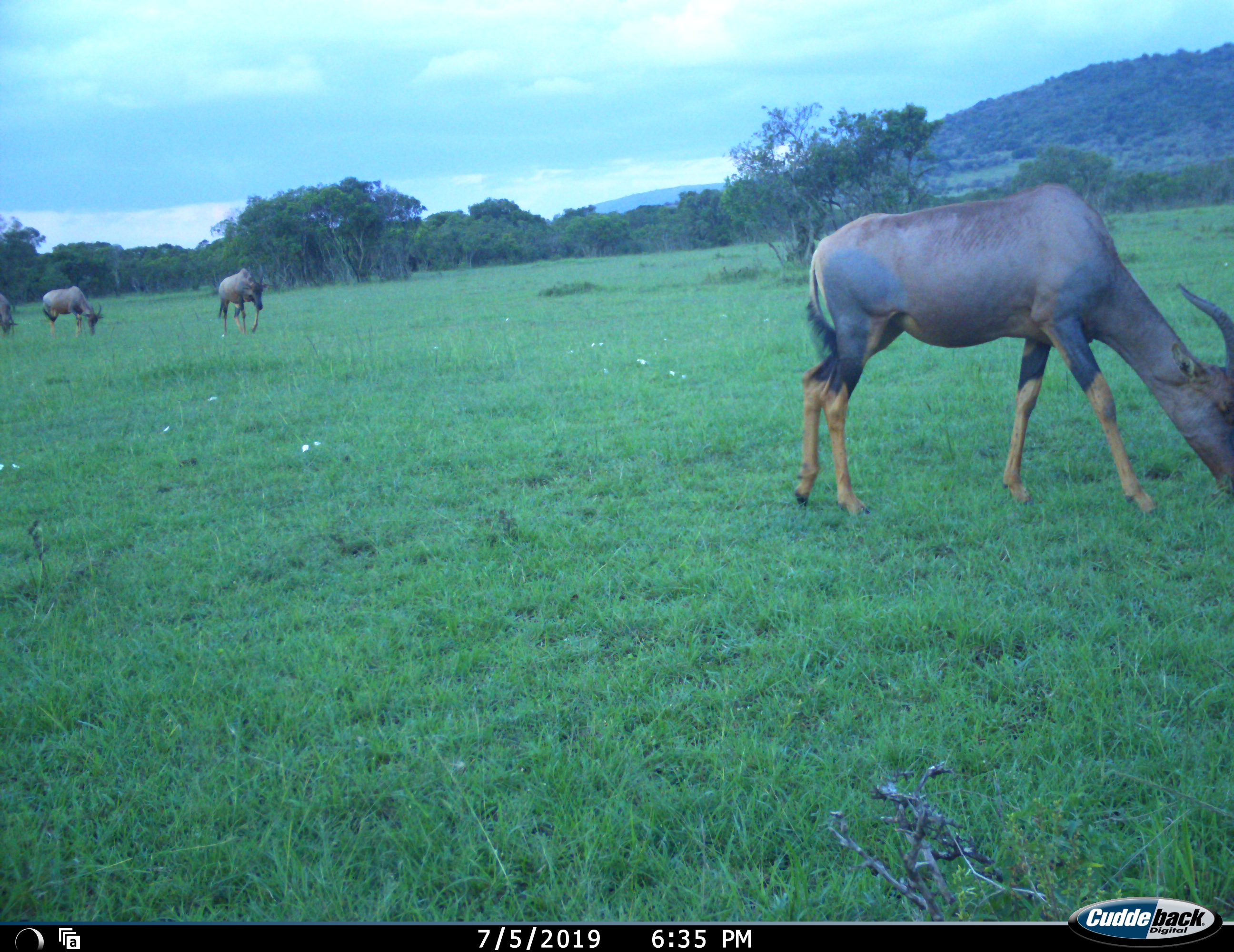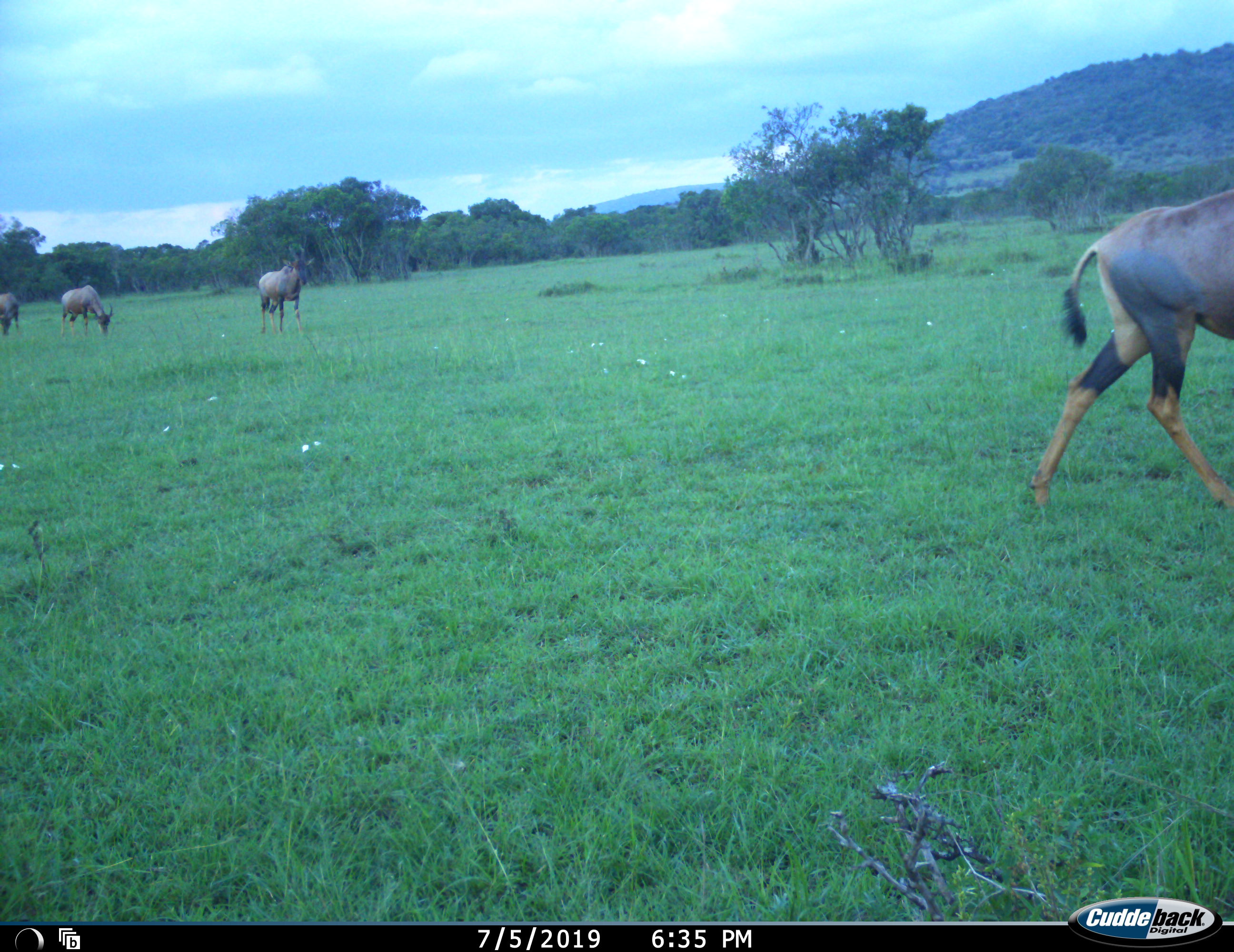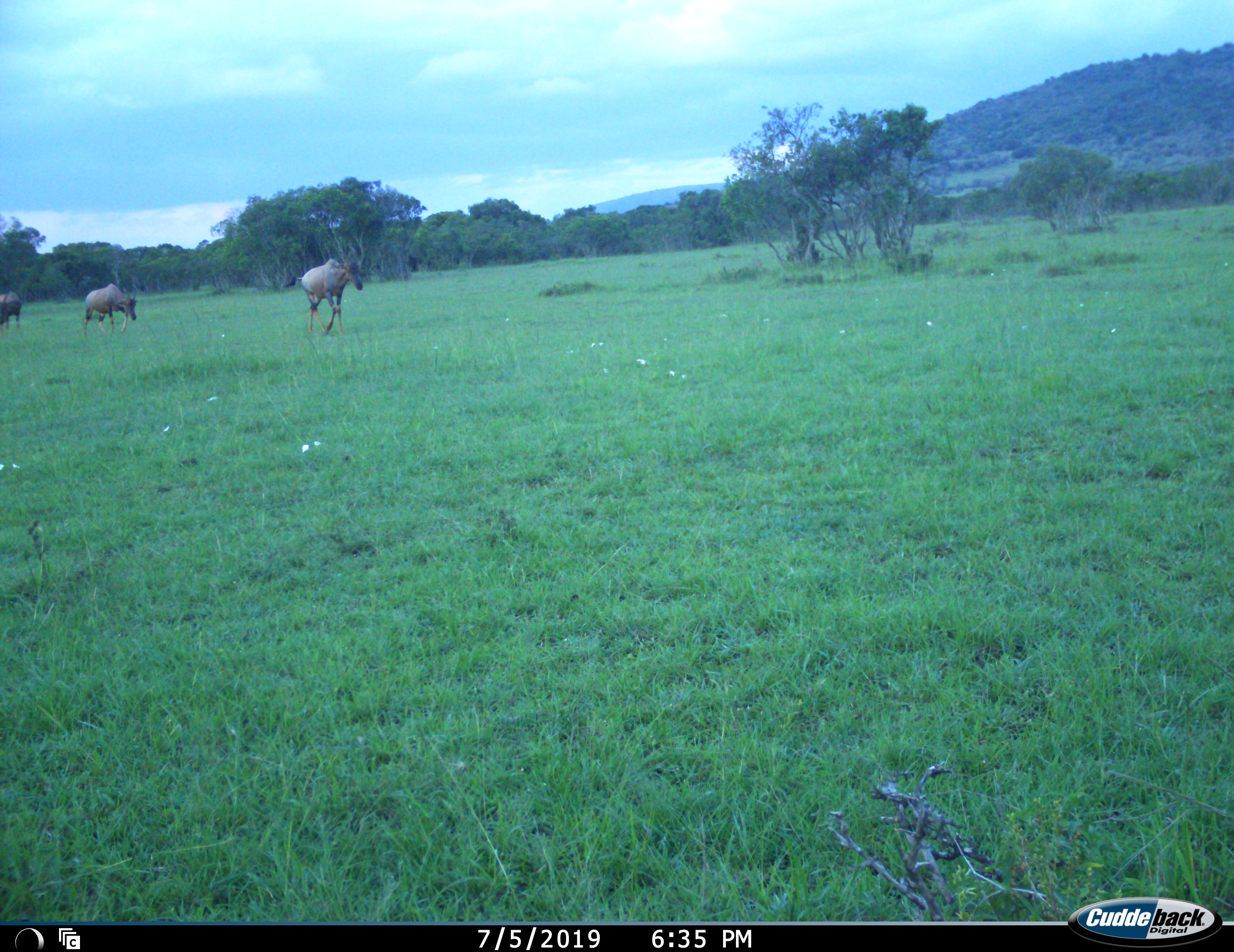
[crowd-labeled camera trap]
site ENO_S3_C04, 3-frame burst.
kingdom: Animalia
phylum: Chordata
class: Mammalia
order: Artiodactyla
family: Bovidae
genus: Damaliscus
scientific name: Damaliscus lunatus jimela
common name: topi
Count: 4.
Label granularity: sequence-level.